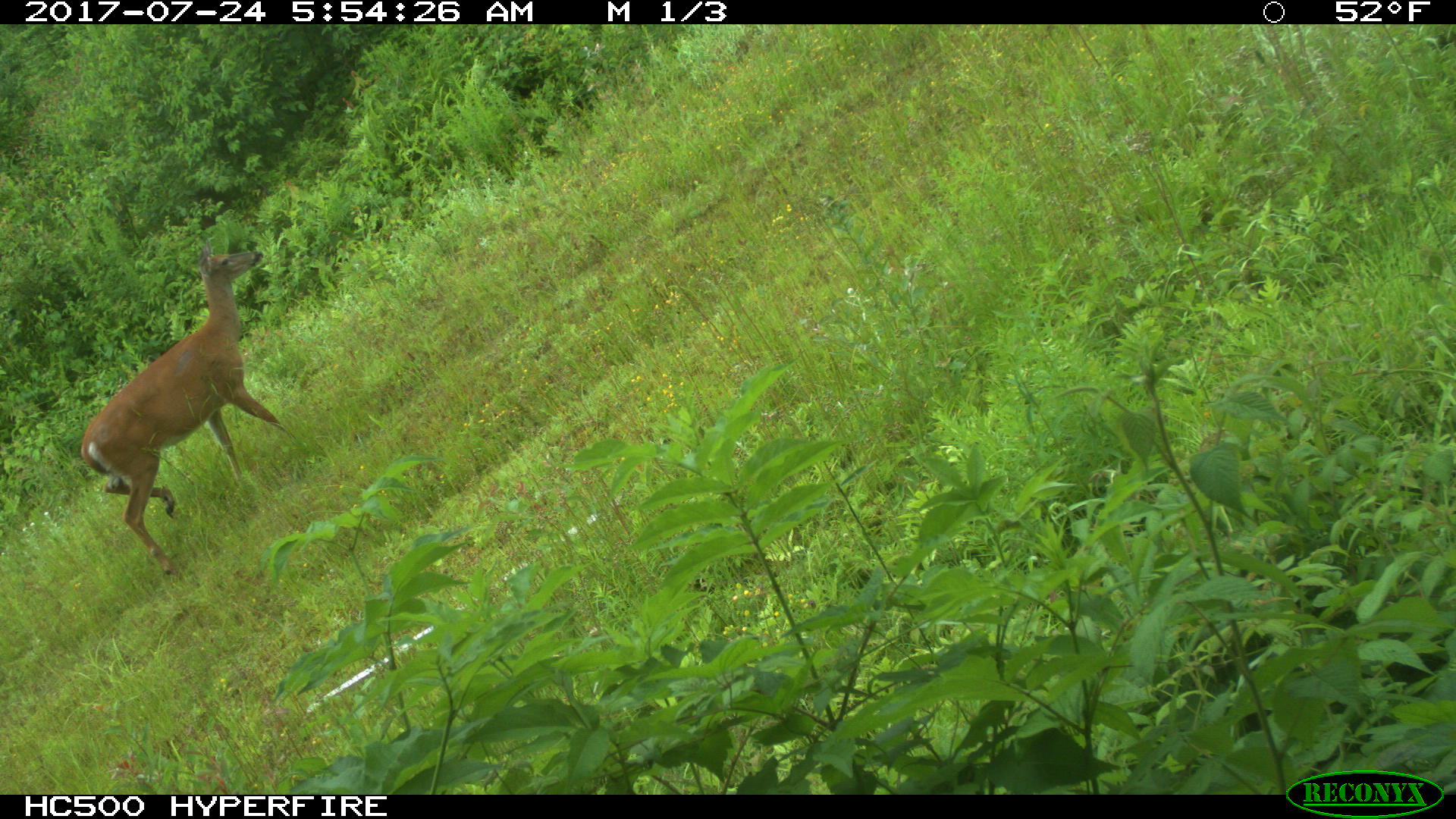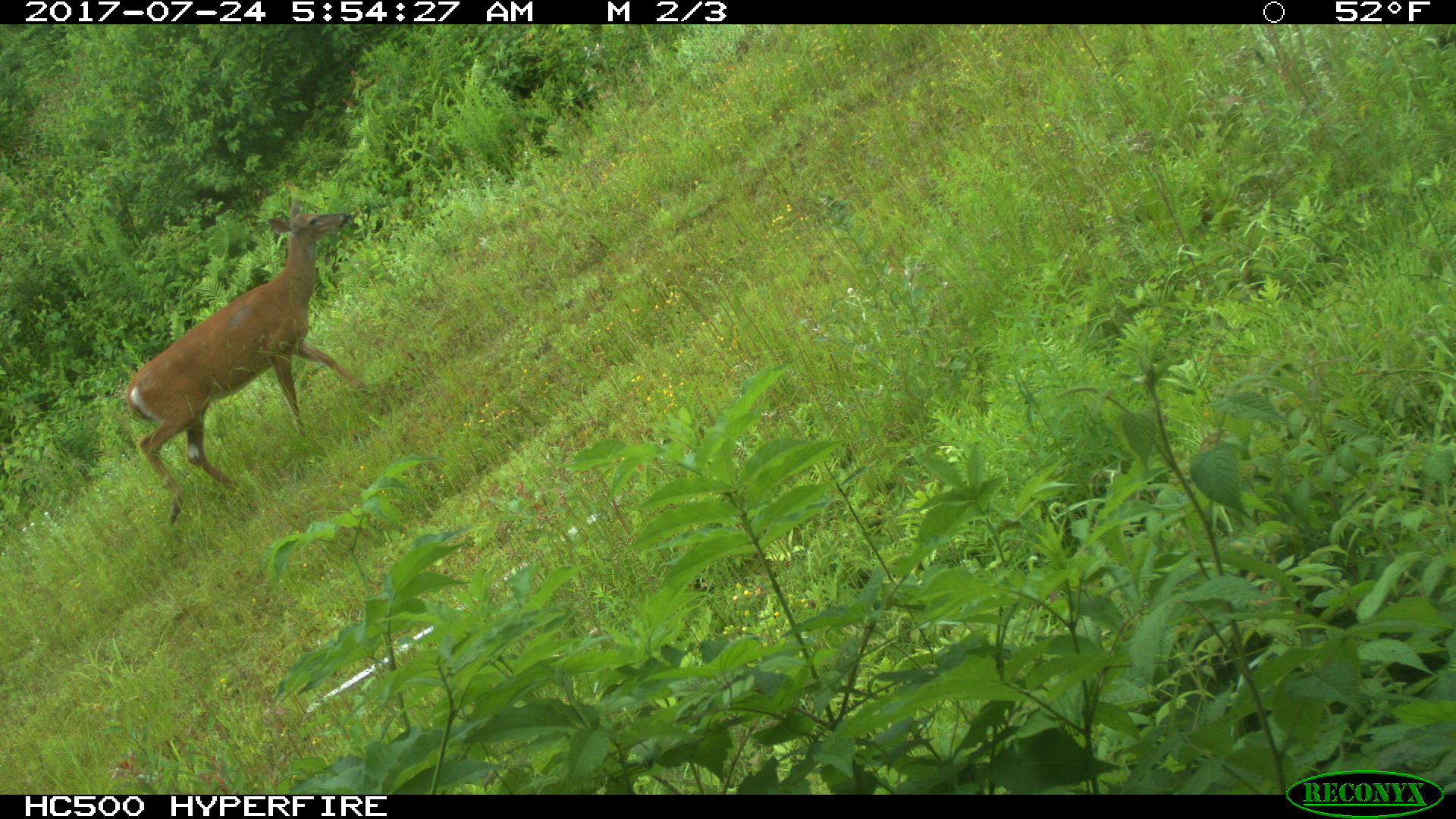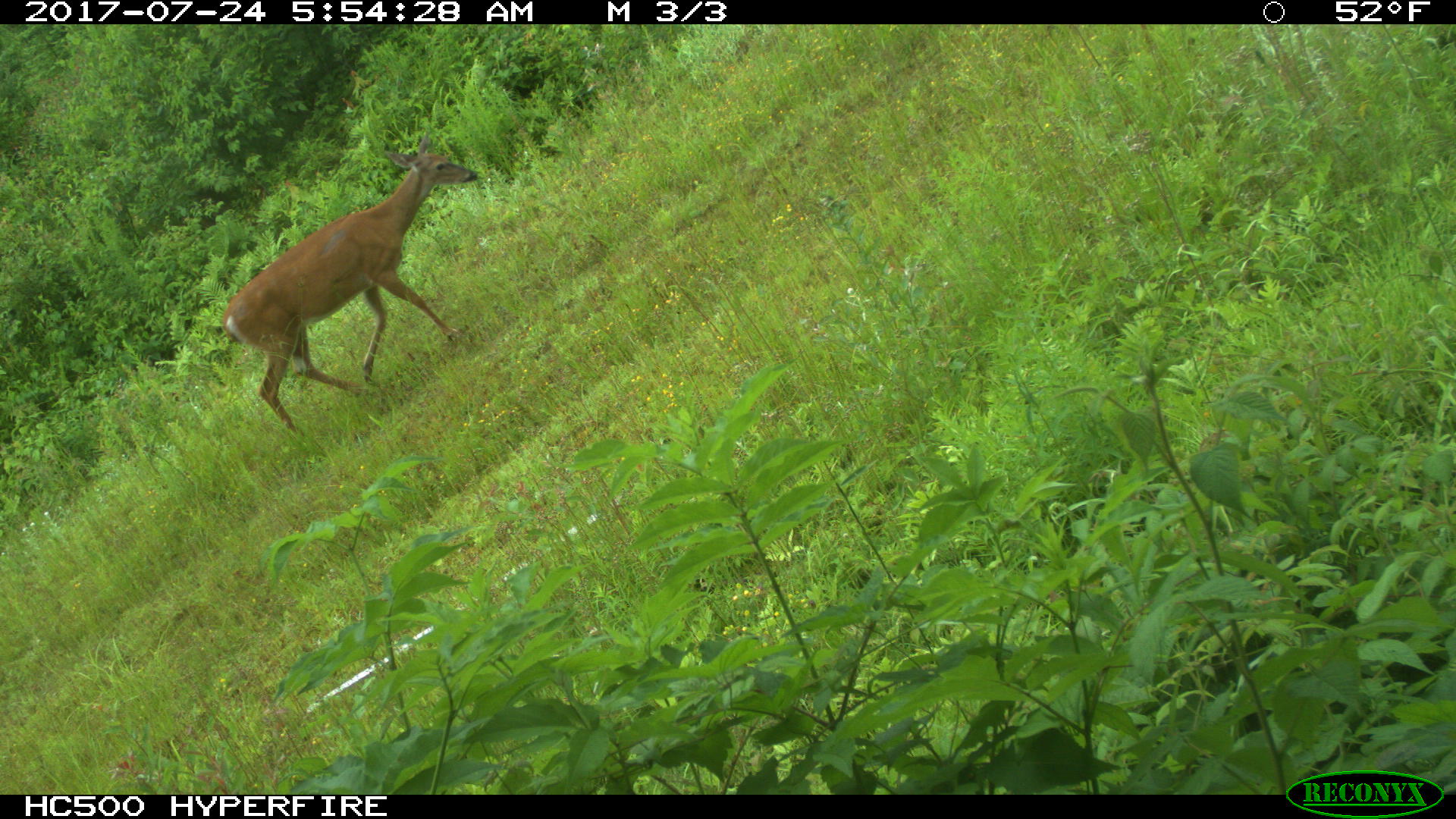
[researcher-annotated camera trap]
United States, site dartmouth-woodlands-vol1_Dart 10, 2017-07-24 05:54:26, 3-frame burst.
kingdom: Animalia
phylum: Chordata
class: Mammalia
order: Artiodactyla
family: Cervidae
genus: Odocoileus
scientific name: Odocoileus virginianus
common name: white-tailed deer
White-tailed deer (Odocoileus virginianus).